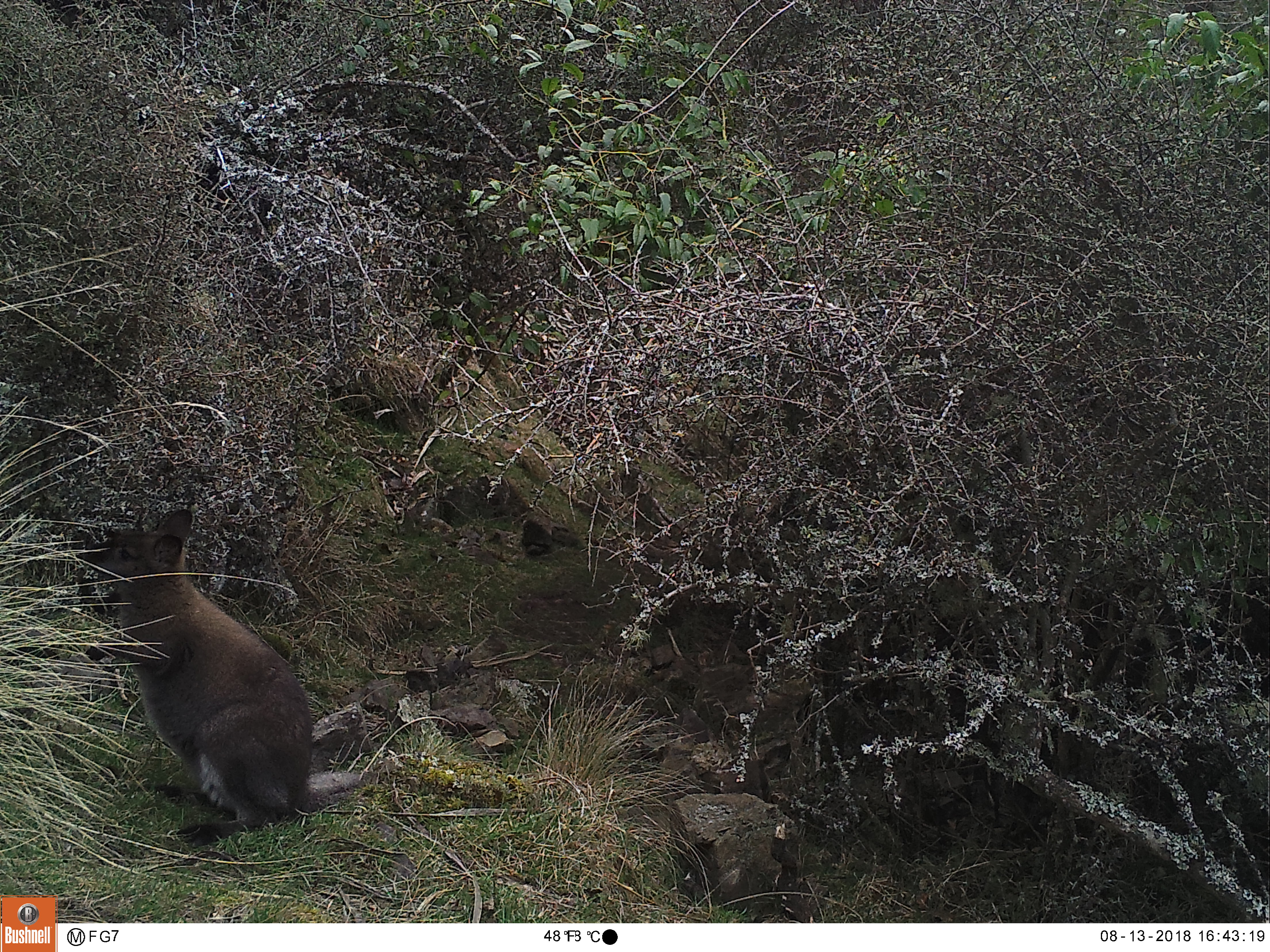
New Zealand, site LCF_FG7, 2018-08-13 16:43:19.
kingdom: Animalia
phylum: Chordata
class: Mammalia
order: Diprotodontia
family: Macropodidae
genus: Notamacropus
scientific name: Notamacropus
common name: wallaby